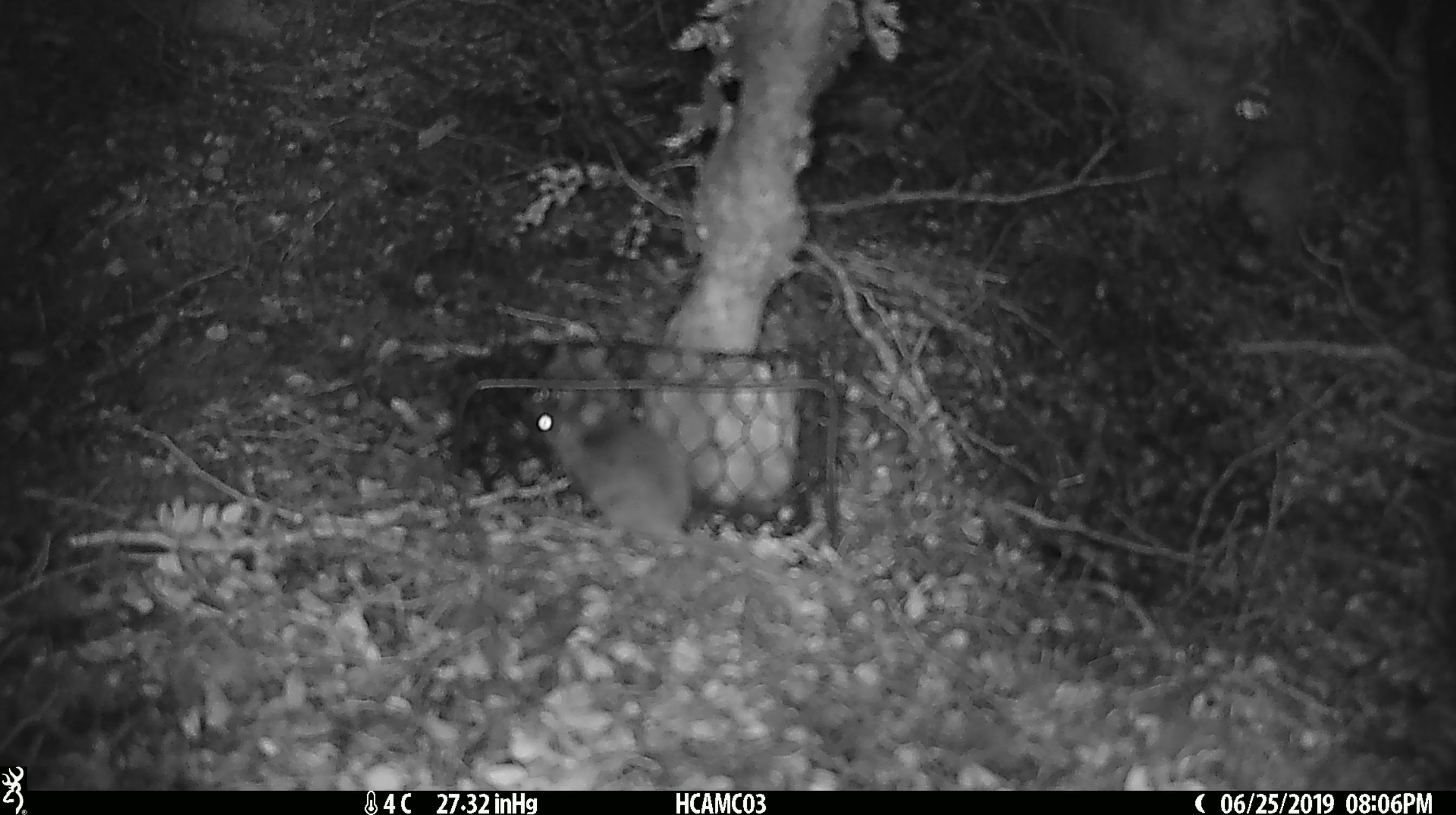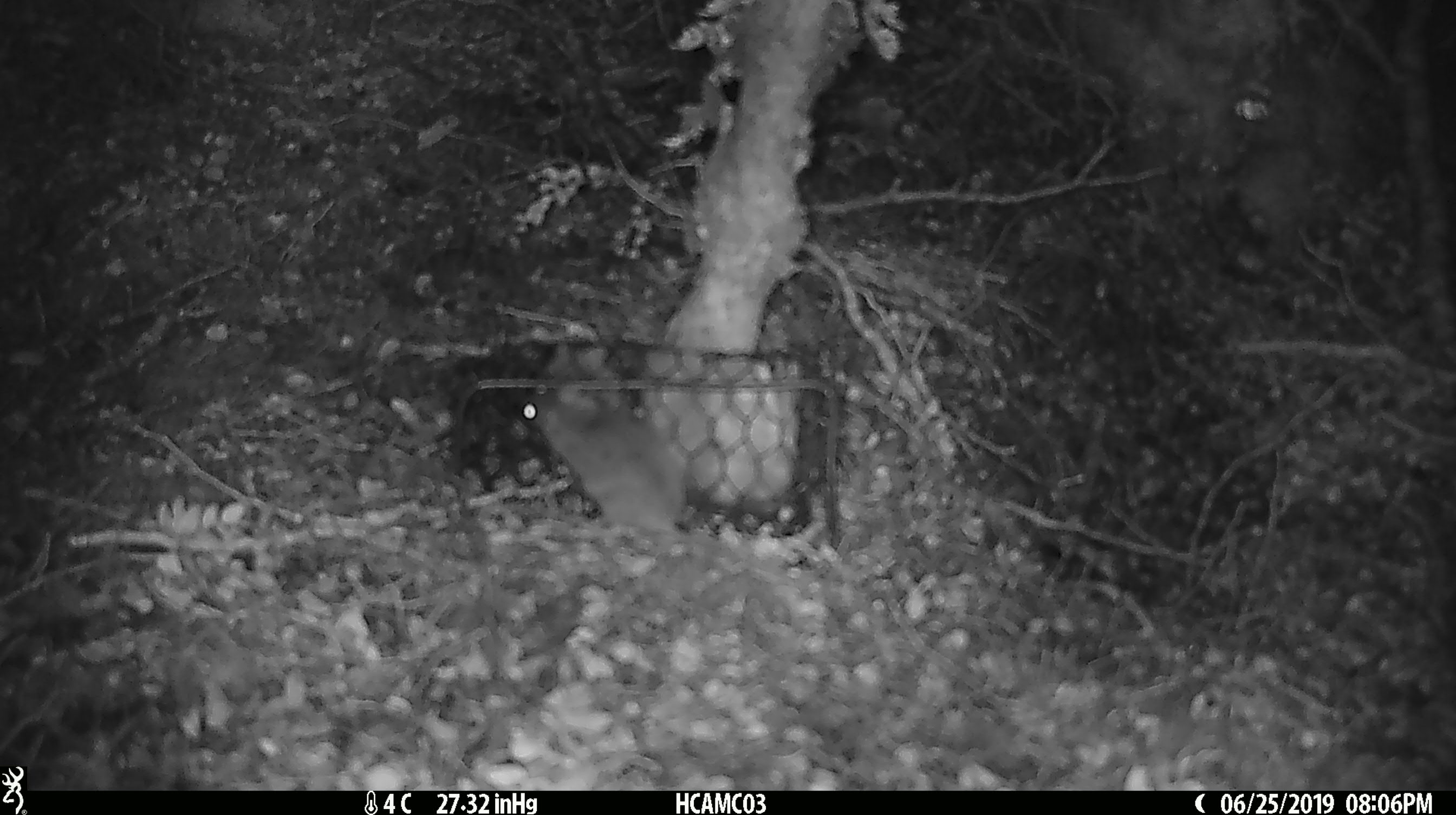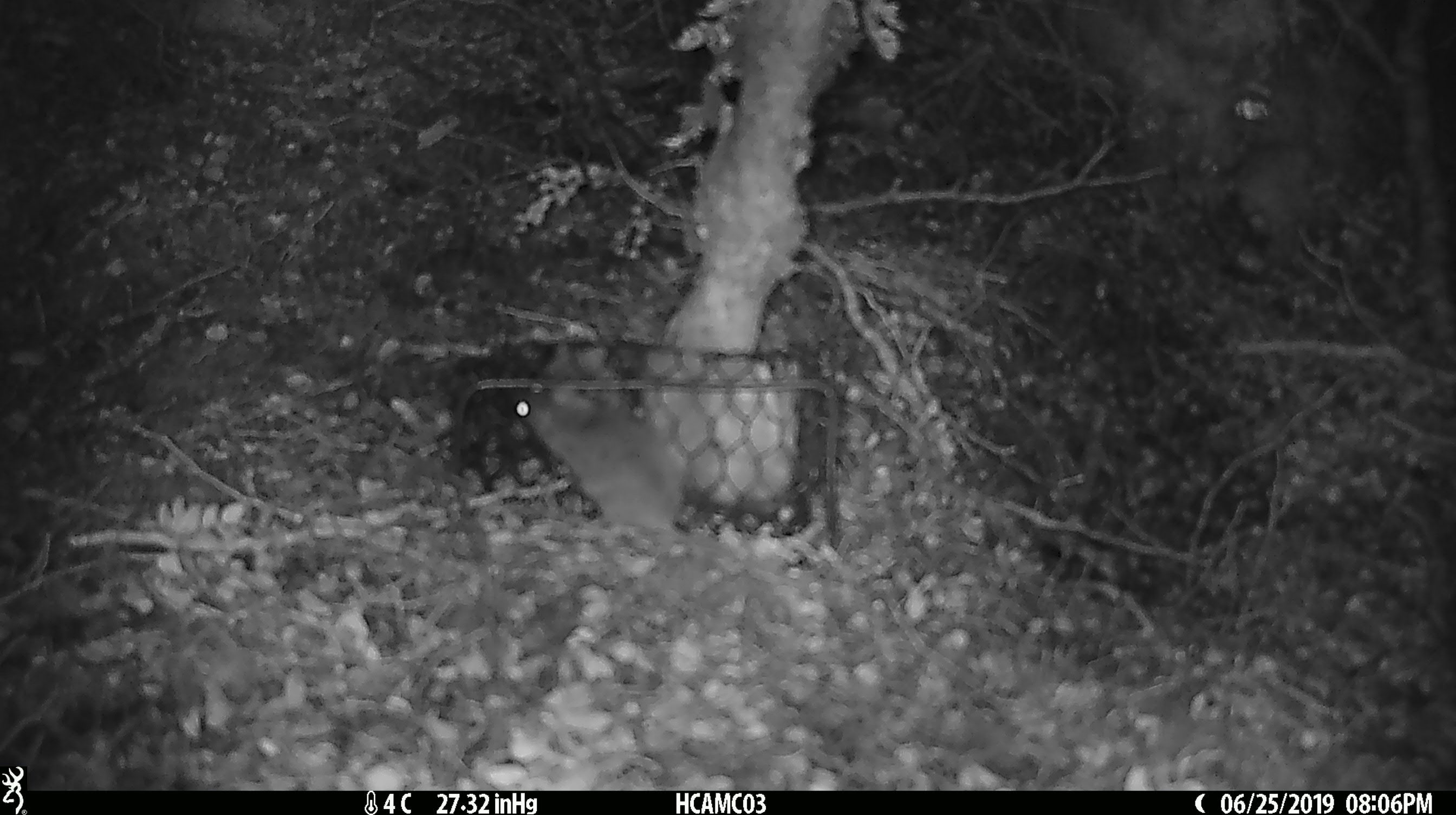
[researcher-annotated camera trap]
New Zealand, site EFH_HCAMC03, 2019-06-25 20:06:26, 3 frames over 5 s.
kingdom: Animalia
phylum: Chordata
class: Mammalia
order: Rodentia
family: Muridae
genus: Mus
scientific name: Mus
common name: mouse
Mouse (Mus).